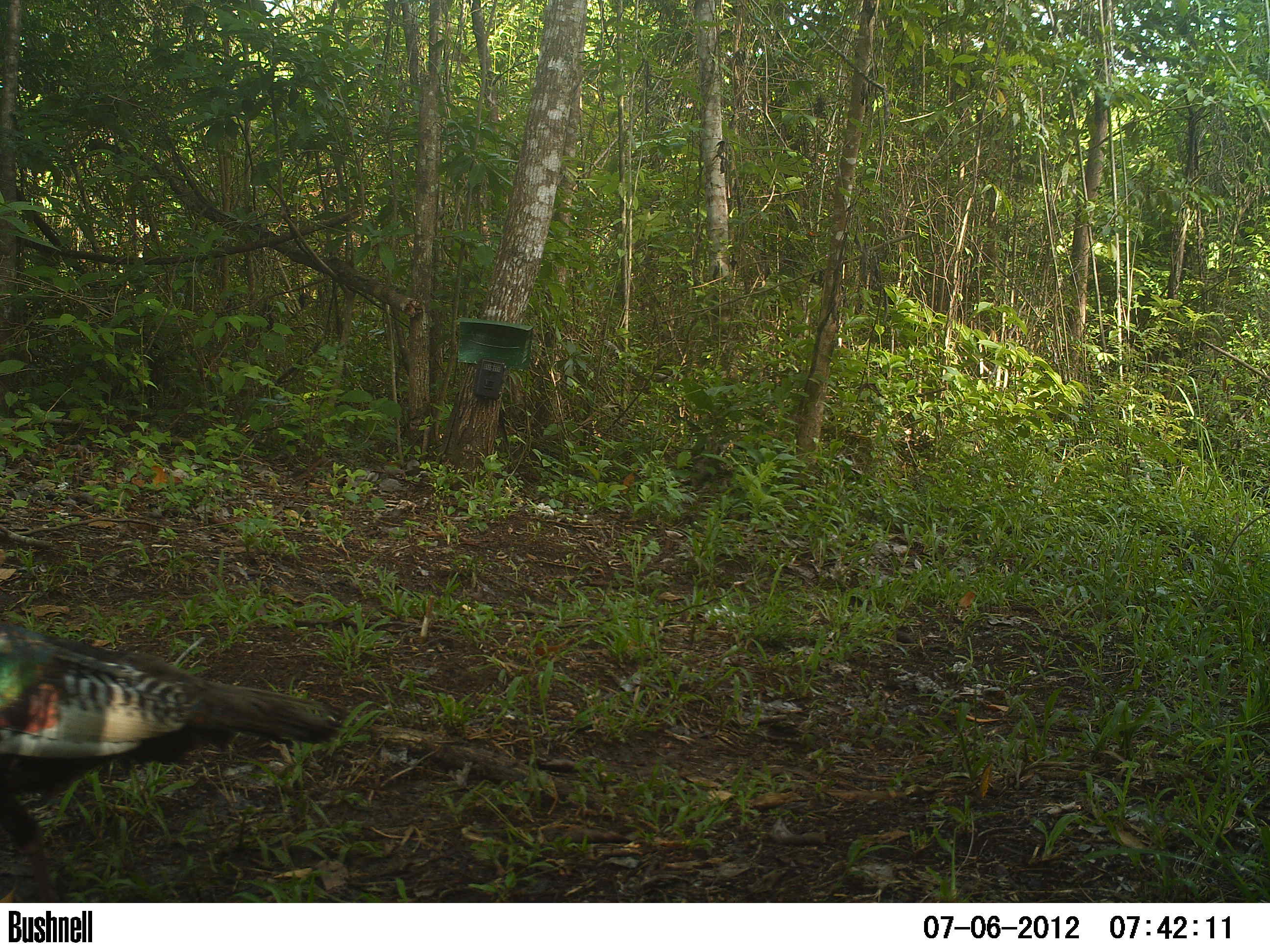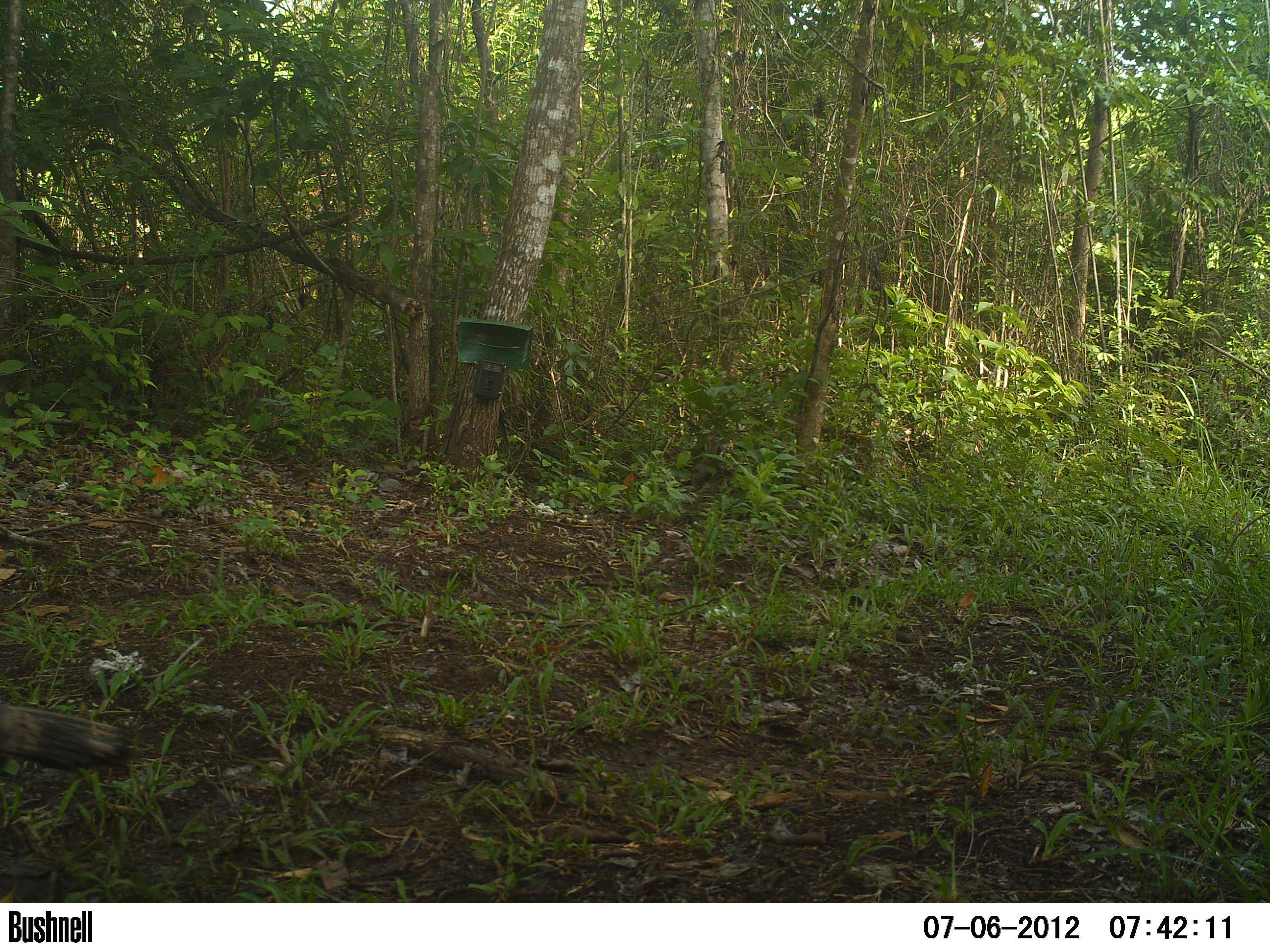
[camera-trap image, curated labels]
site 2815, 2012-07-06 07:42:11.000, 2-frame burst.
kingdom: Animalia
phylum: Chordata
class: Aves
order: Galliformes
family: Phasianidae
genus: Meleagris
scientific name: Meleagris ocellata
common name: ocellated turkey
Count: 1.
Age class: adult.